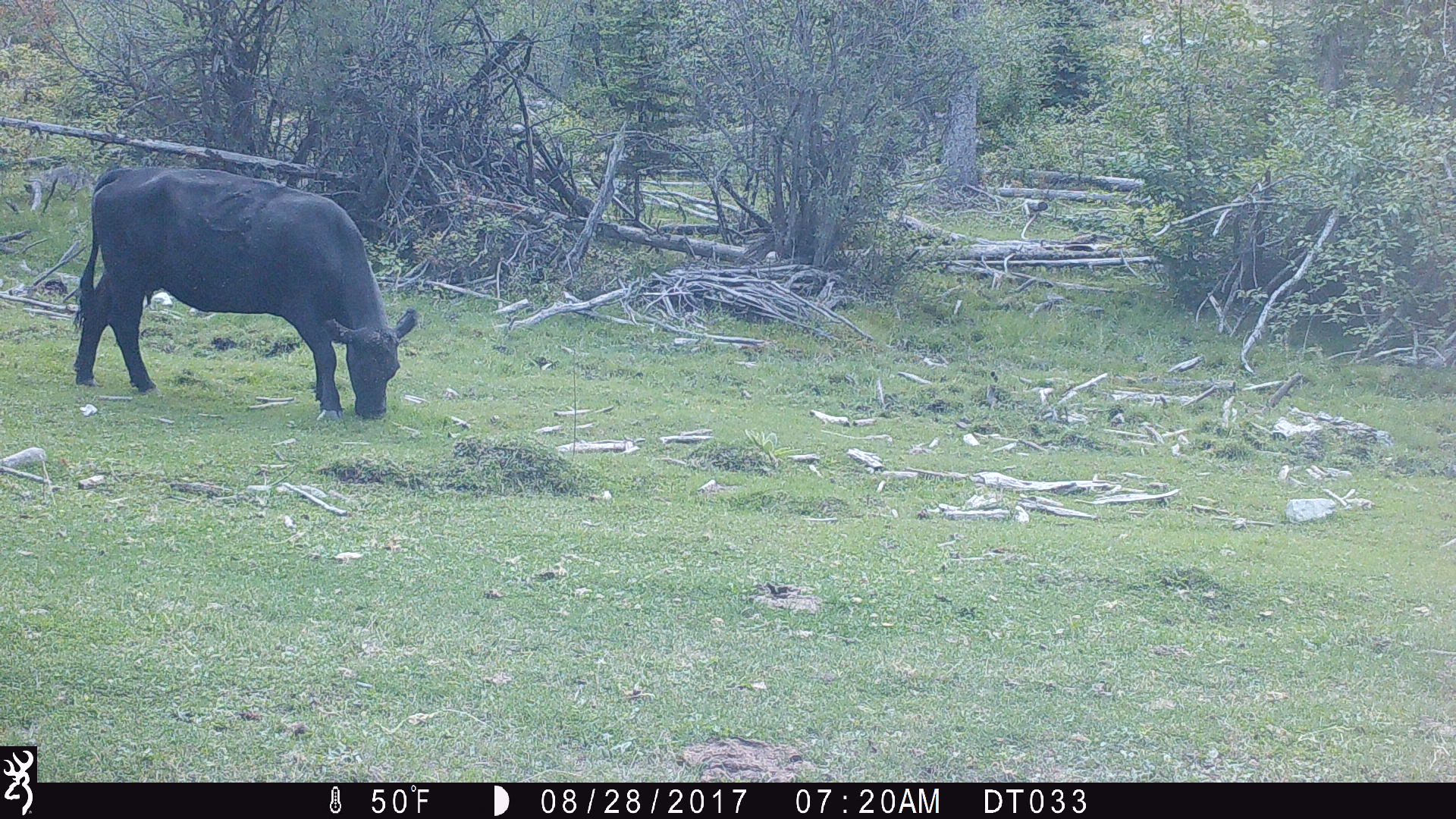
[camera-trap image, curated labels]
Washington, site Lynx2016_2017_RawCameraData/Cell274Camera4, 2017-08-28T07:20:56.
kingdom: Animalia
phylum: Chordata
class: Mammalia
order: Artiodactyla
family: Bovidae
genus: Bos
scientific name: Bos taurus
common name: domestic cattle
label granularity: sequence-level